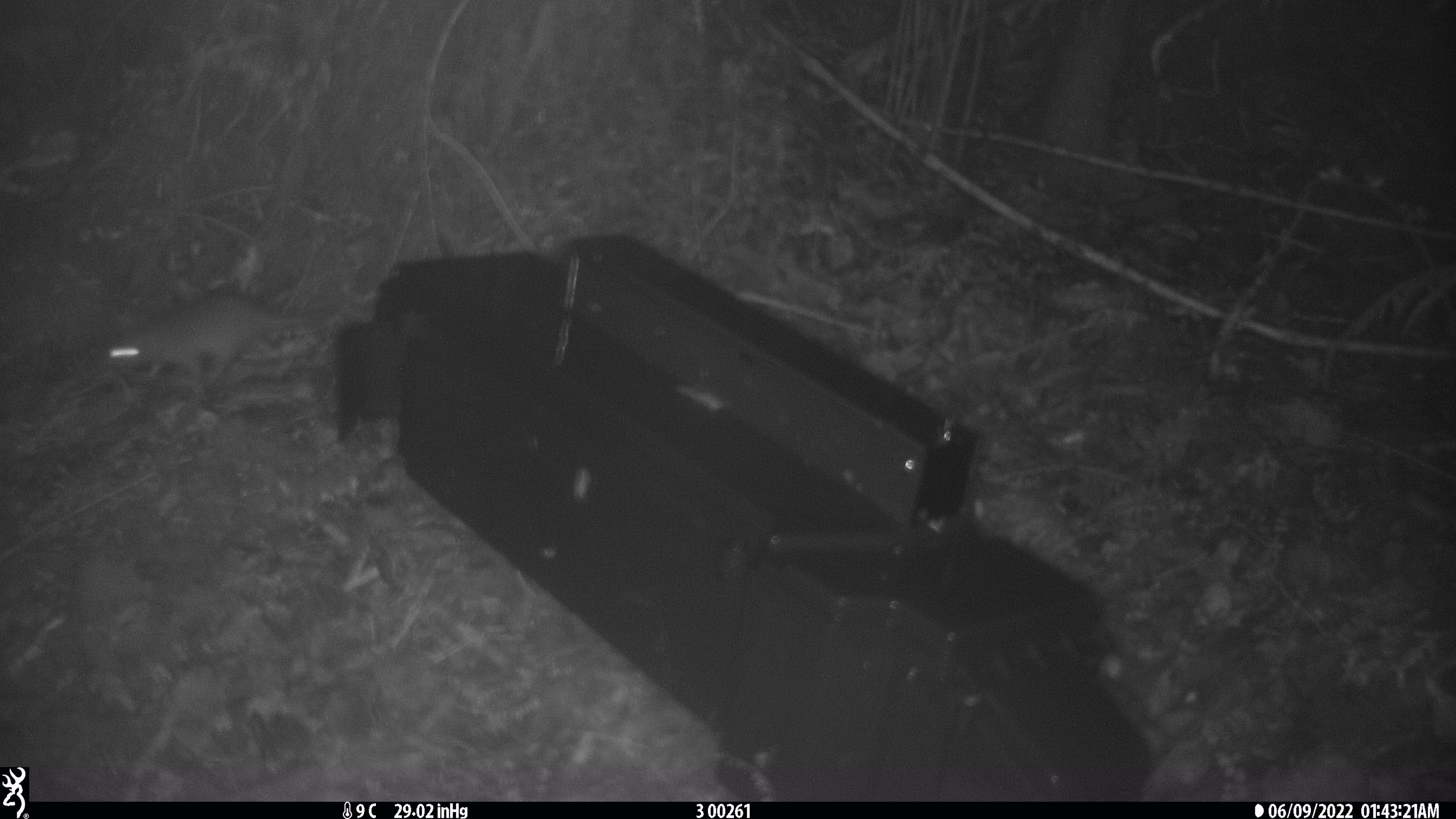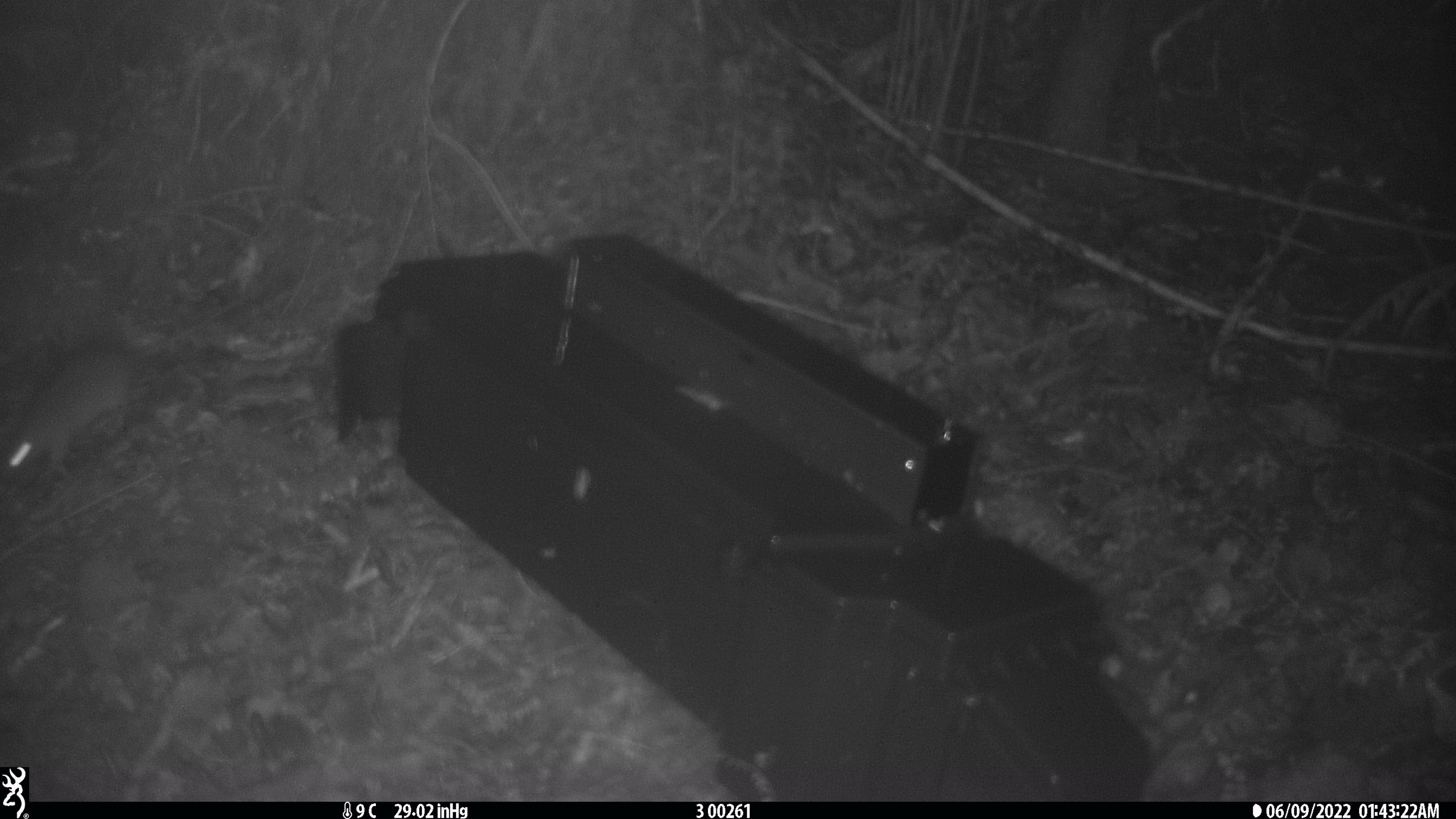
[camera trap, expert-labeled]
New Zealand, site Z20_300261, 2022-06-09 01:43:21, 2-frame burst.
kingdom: Animalia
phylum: Chordata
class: Mammalia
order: Rodentia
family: Muridae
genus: Rattus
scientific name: Rattus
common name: rat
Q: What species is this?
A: Rat (Rattus).